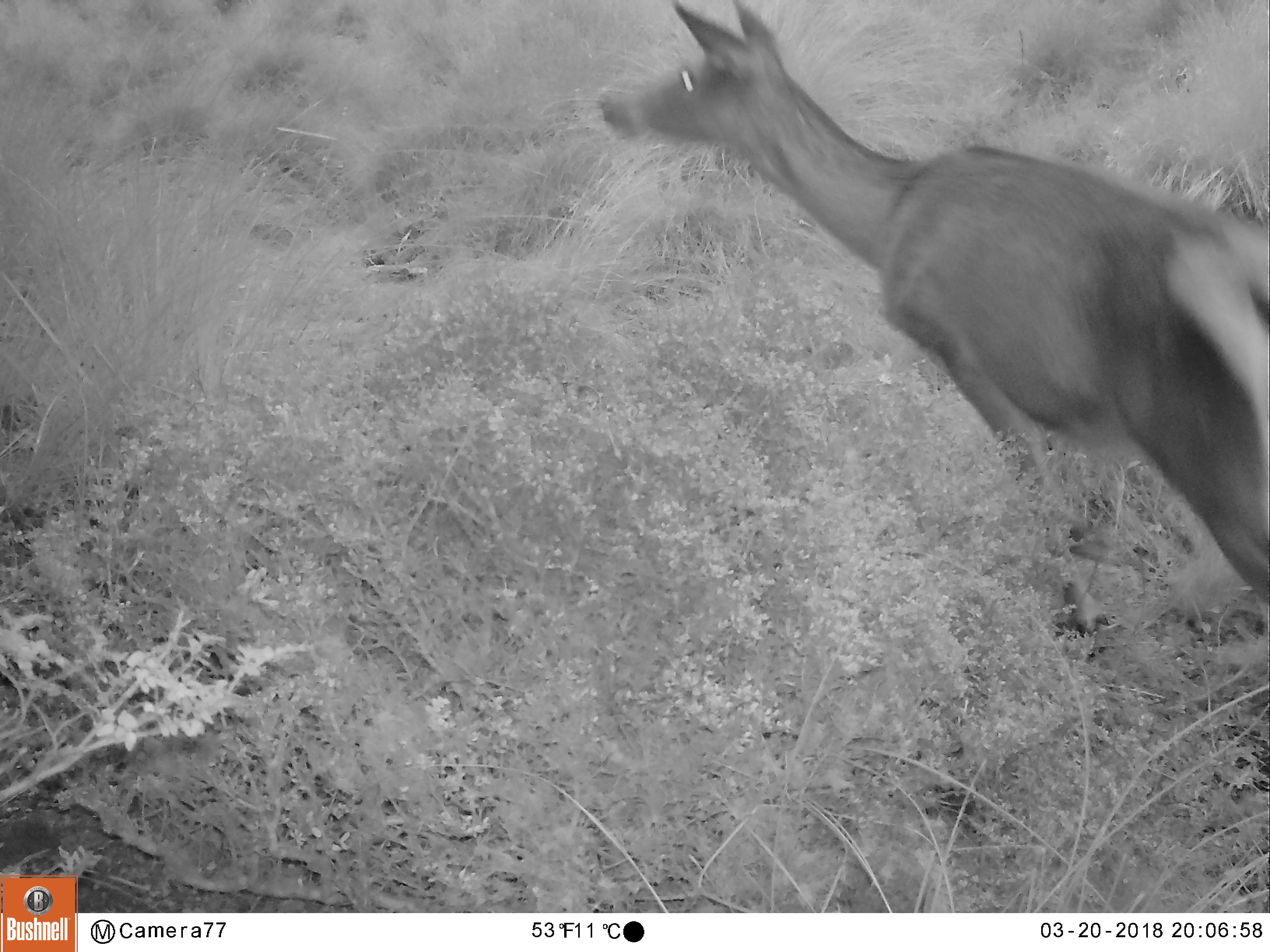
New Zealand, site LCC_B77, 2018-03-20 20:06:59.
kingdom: Animalia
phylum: Chordata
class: Mammalia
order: Artiodactyla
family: Cervidae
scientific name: Cervidae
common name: deer